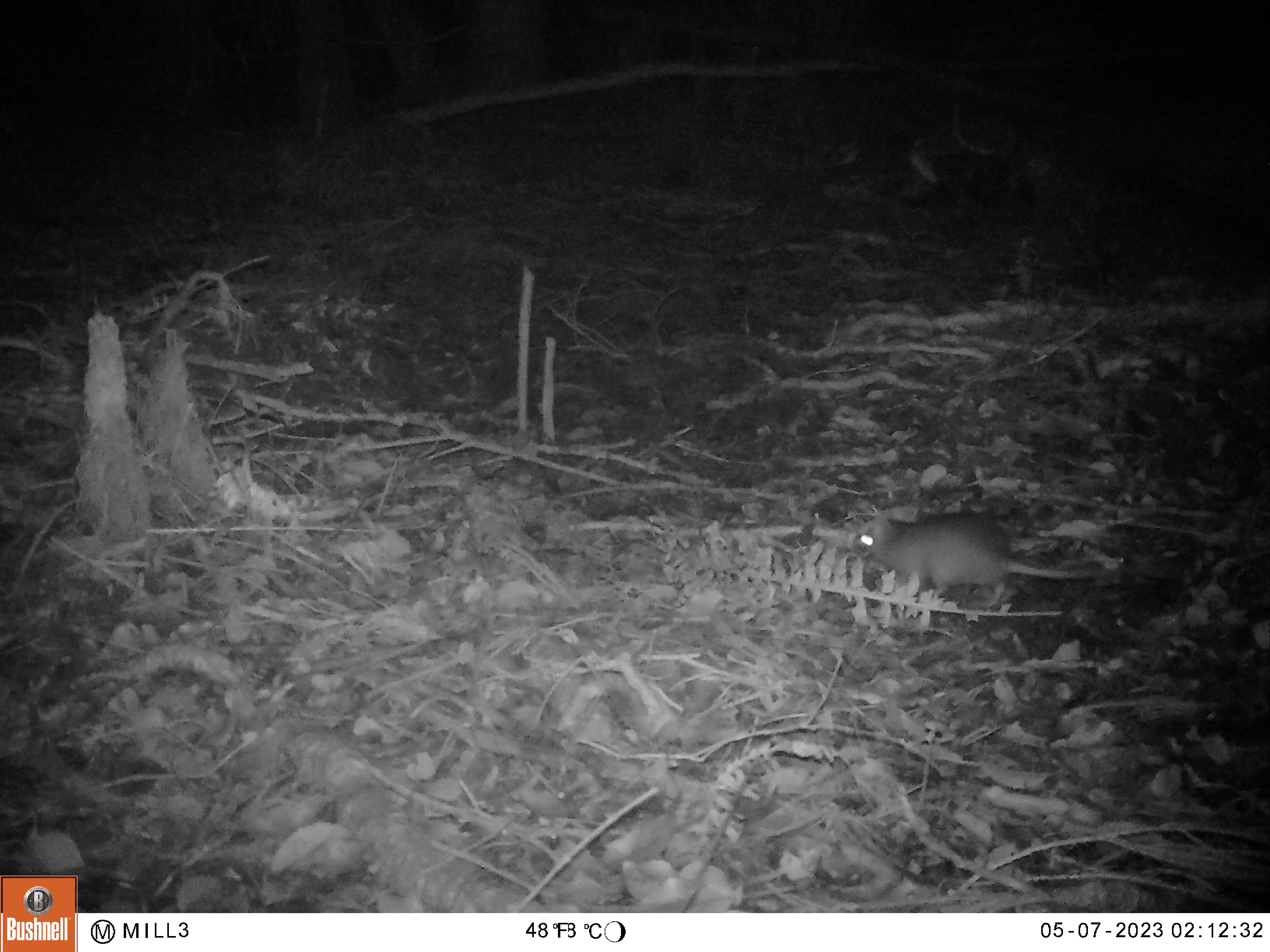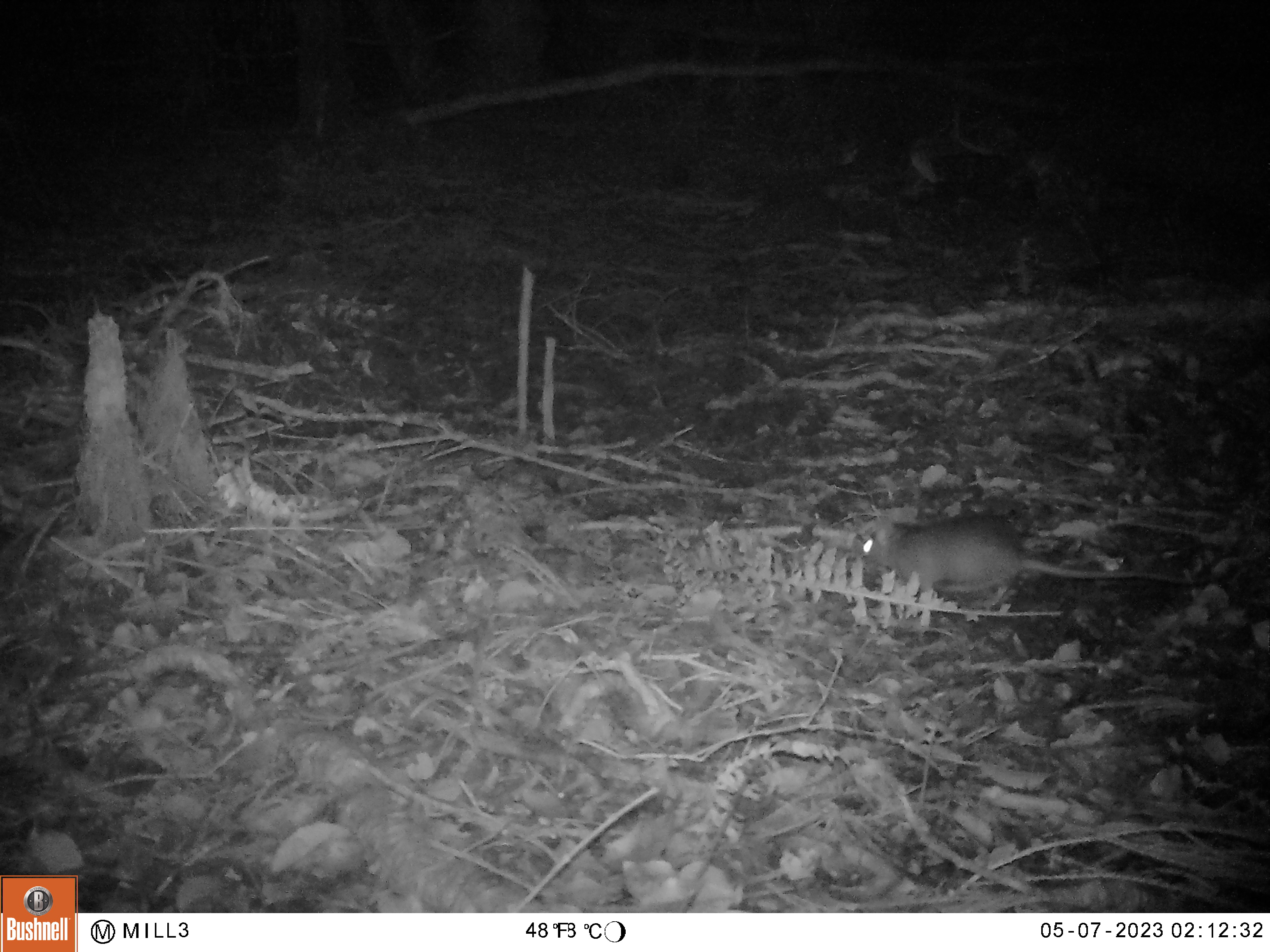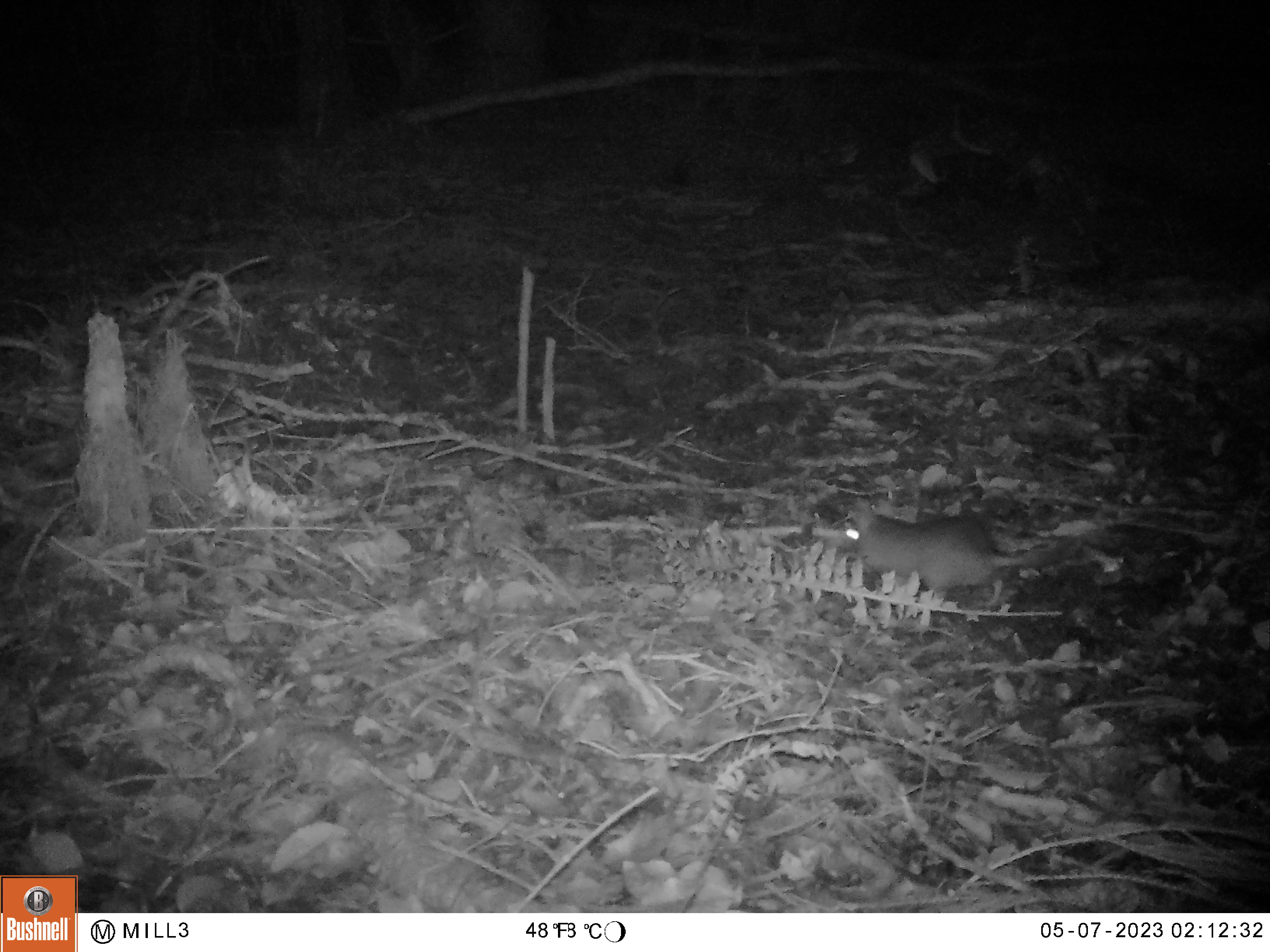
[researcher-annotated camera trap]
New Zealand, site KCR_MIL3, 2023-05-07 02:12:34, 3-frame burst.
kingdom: Animalia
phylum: Chordata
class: Mammalia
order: Rodentia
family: Muridae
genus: Rattus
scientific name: Rattus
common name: rat